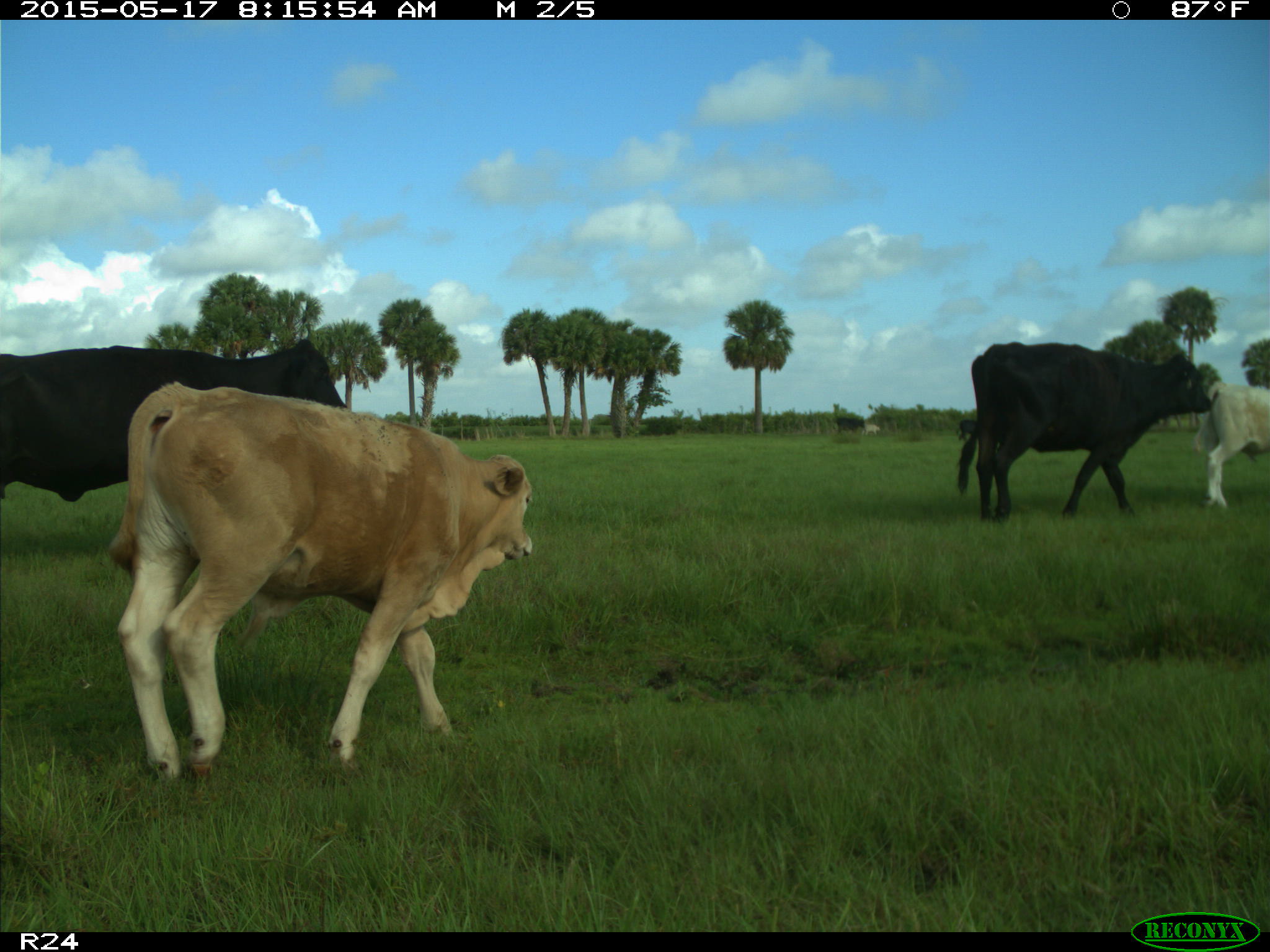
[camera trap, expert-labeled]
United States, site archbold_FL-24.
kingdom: Animalia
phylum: Chordata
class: Mammalia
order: Artiodactyla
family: Bovidae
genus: Bos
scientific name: Bos taurus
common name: domestic cow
Bos taurus (domestic cow).